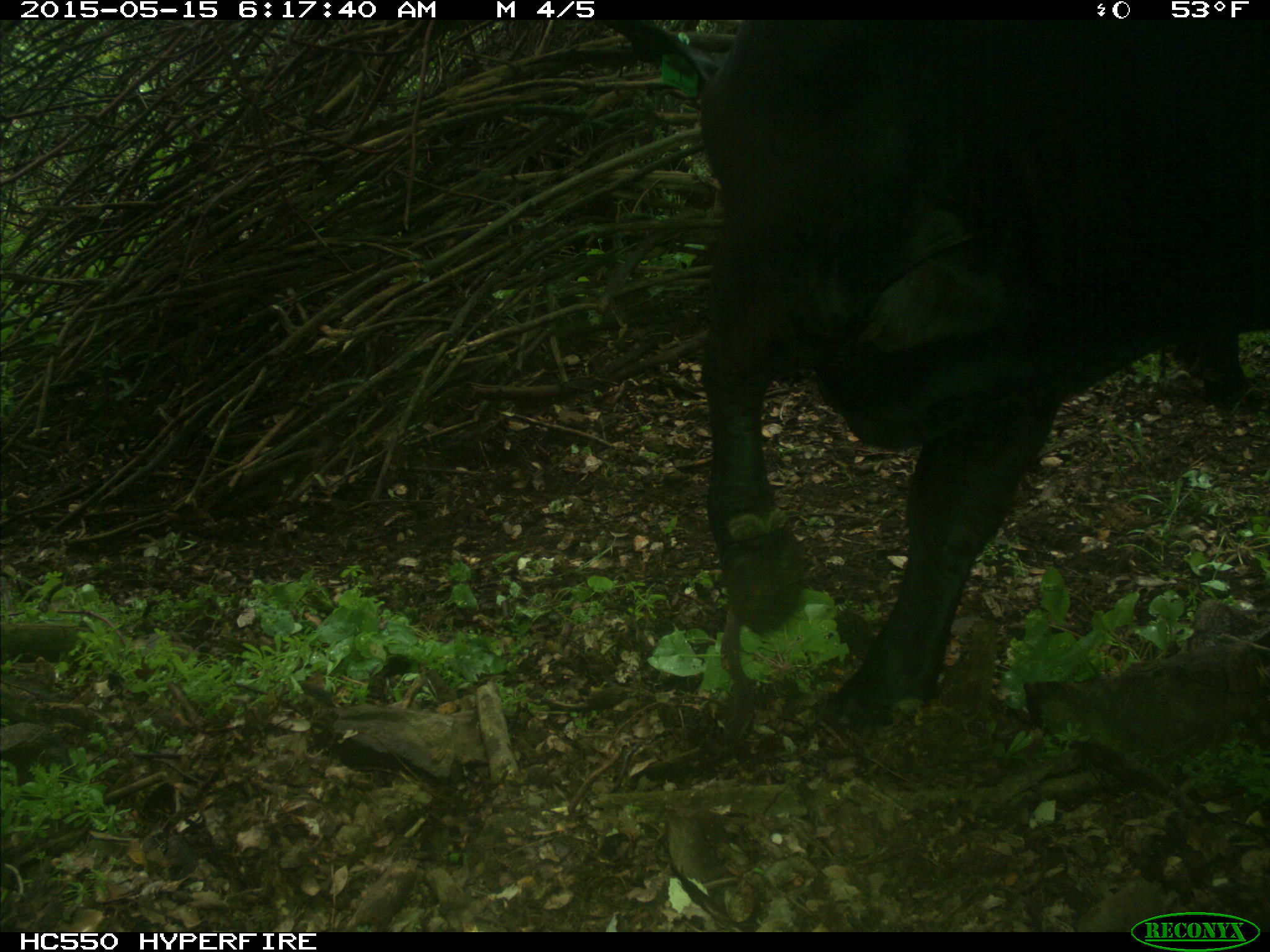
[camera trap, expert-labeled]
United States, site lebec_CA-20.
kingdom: Animalia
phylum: Chordata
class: Mammalia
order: Artiodactyla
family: Bovidae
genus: Bos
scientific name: Bos taurus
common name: domestic cow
Bos taurus (domestic cow).